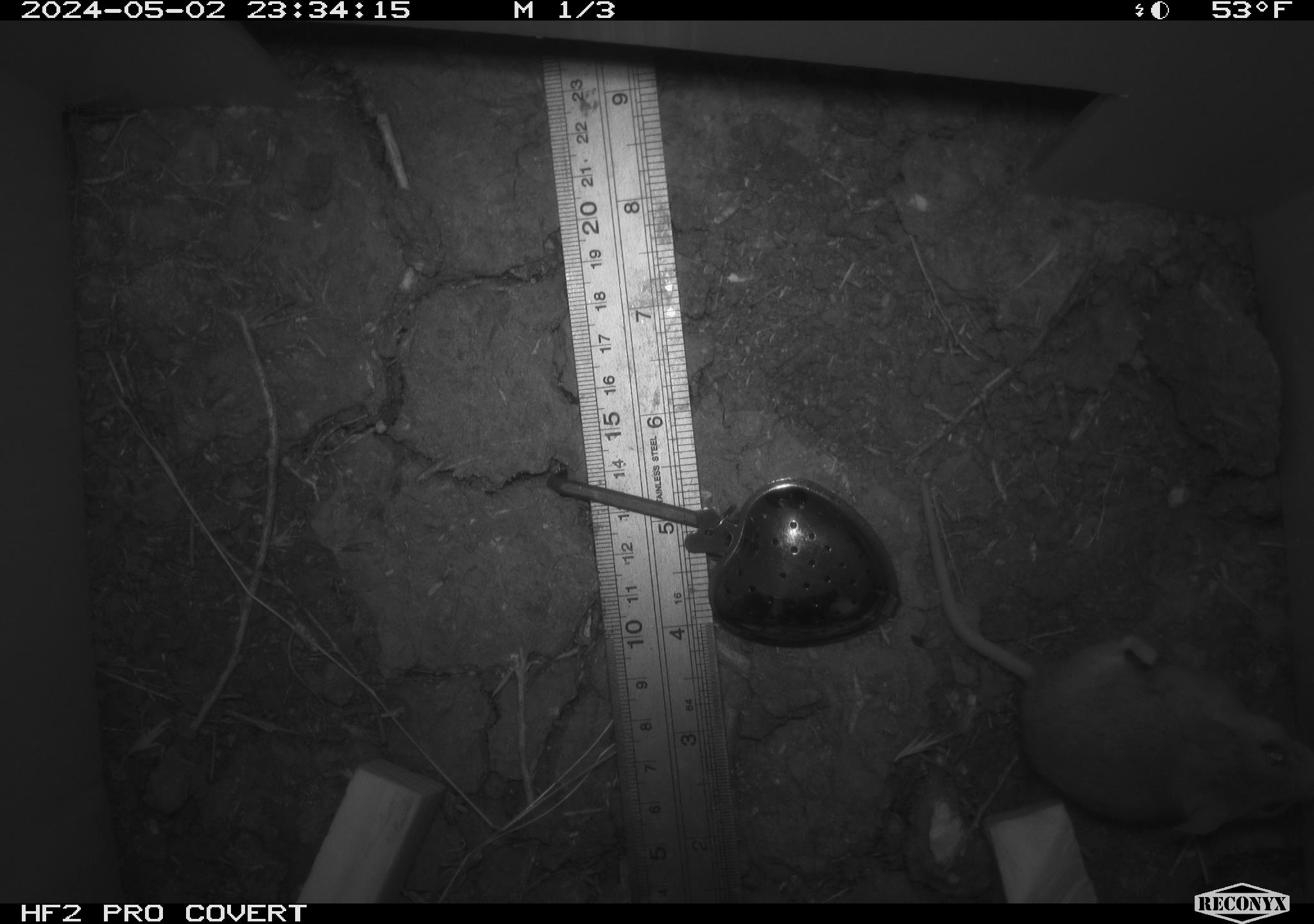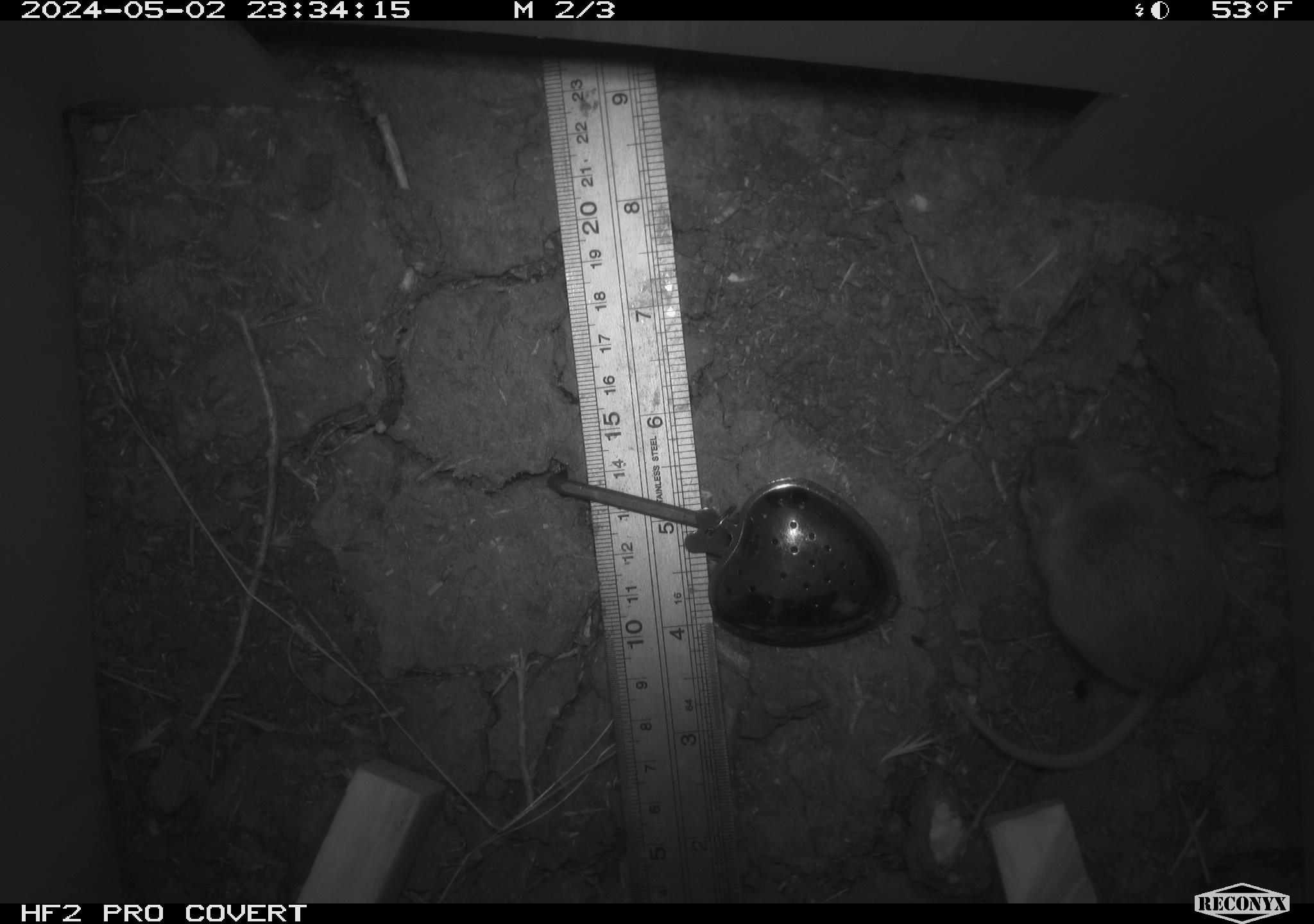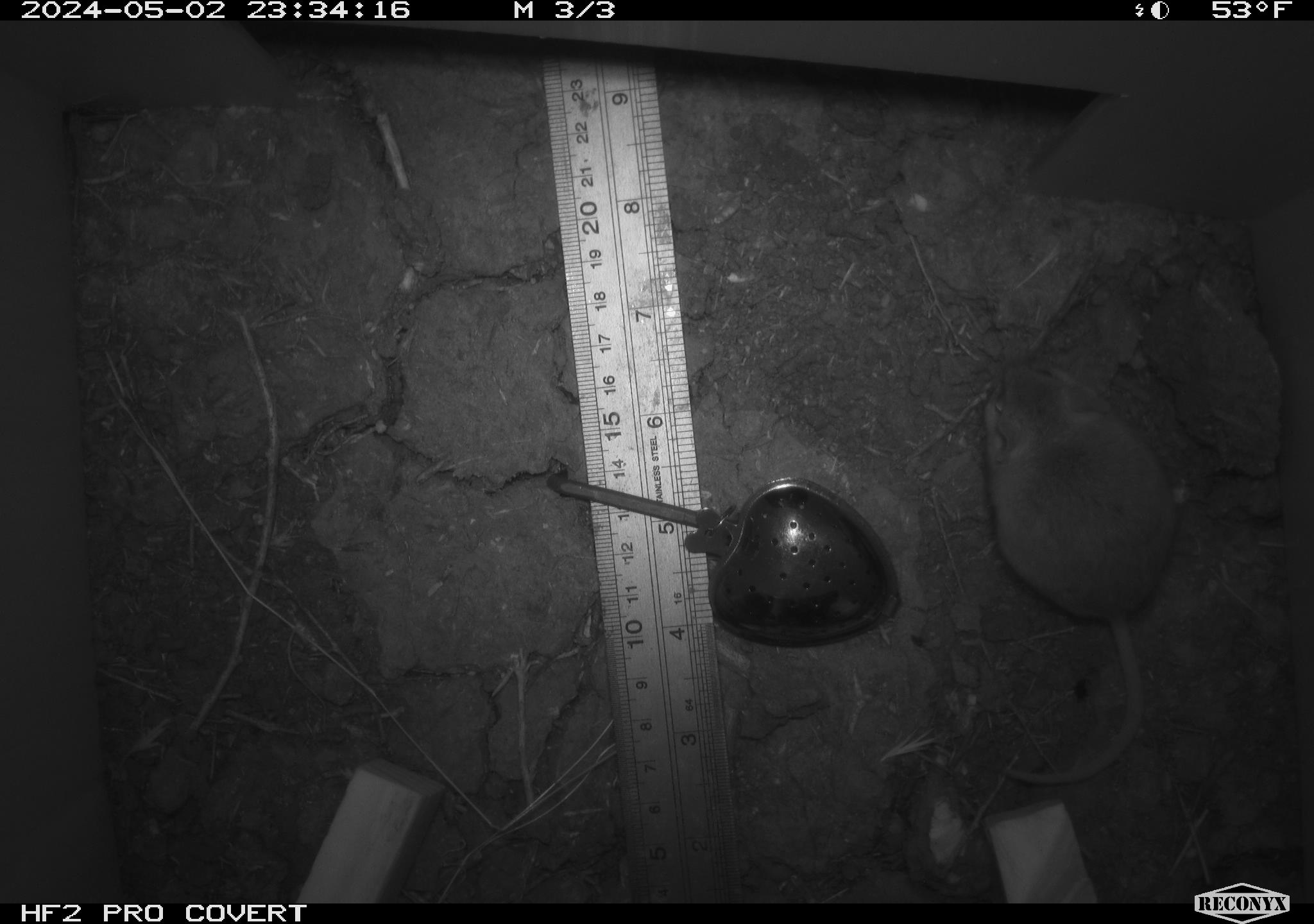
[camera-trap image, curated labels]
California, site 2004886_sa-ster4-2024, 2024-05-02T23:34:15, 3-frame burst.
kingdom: Animalia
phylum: Chordata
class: Mammalia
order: Rodentia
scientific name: Rodentia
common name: mouse species